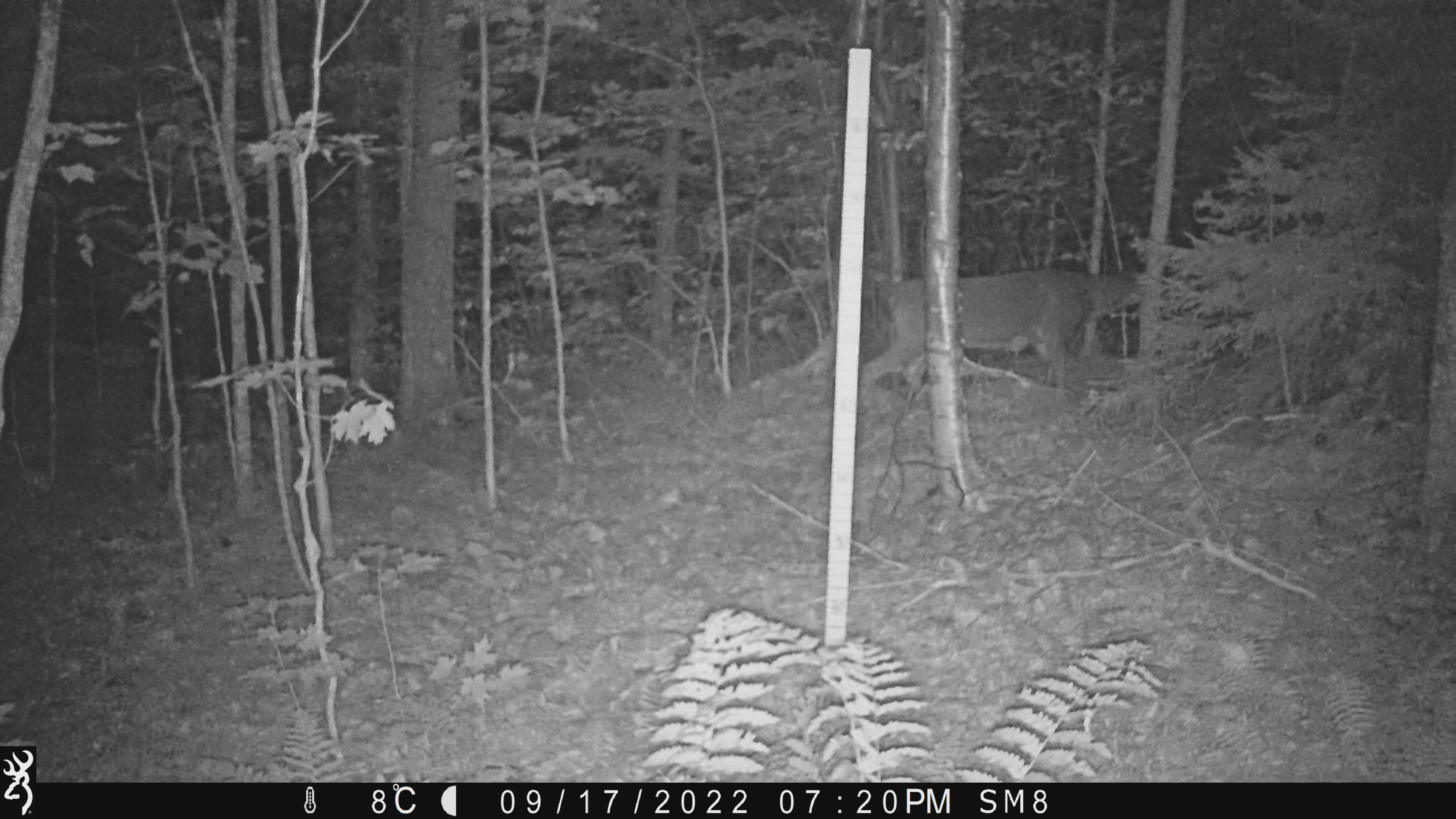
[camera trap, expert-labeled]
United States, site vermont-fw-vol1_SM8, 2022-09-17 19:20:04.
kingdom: Animalia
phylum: Chordata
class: Mammalia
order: Artiodactyla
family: Cervidae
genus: Odocoileus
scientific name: Odocoileus virginianus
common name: white-tailed deer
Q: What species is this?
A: White-tailed deer (Odocoileus virginianus).